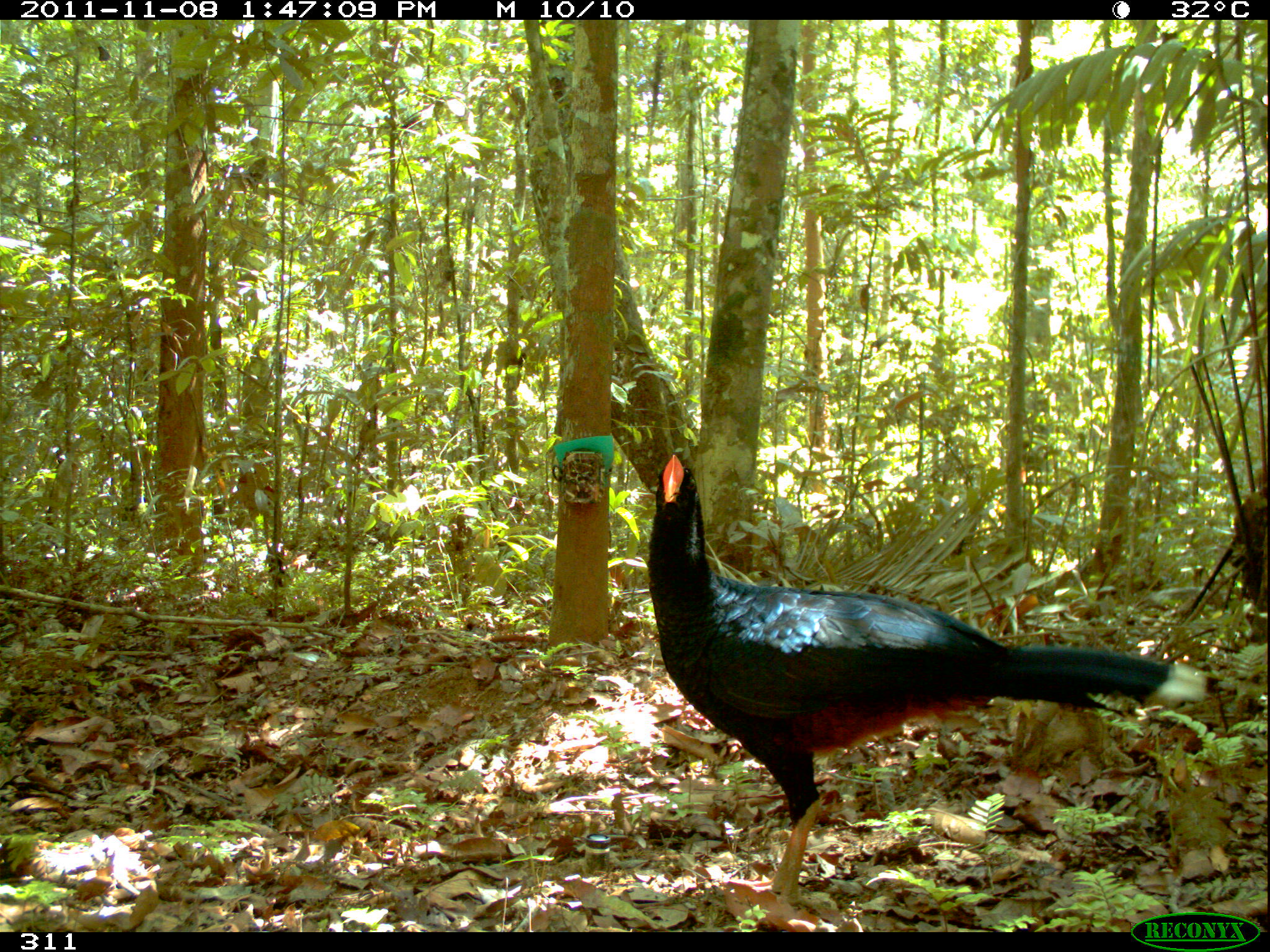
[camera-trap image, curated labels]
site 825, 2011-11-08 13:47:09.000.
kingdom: Animalia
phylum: Chordata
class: Aves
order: Galliformes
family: Cracidae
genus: Mitu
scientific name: Mitu tuberosum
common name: razor-billed curassow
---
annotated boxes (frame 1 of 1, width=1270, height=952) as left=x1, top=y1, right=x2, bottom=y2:
mitu tuberosum: left=644, top=451, right=1208, bottom=913